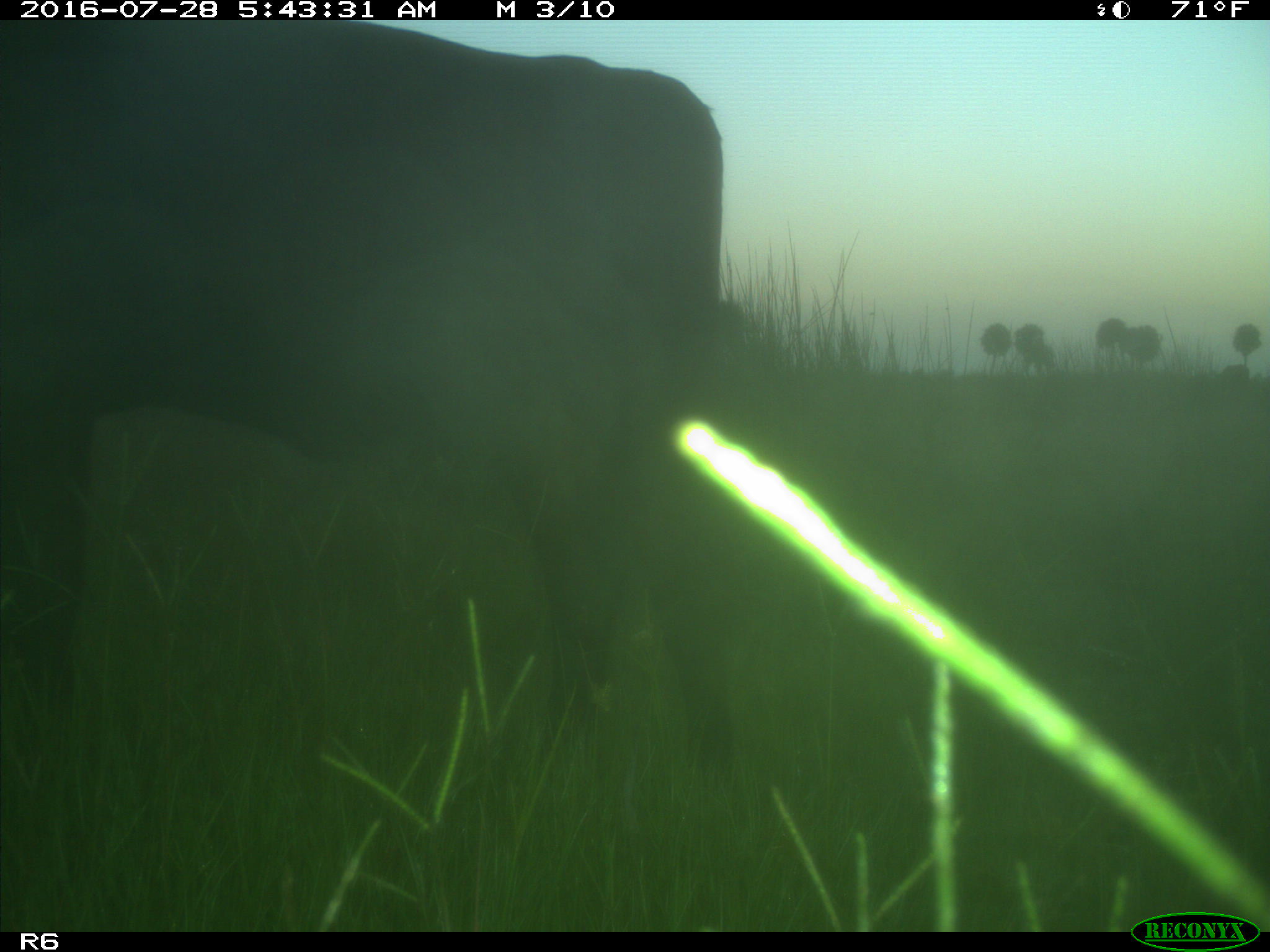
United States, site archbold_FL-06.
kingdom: Animalia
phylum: Chordata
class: Mammalia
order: Artiodactyla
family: Bovidae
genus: Bos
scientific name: Bos taurus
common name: domestic cow